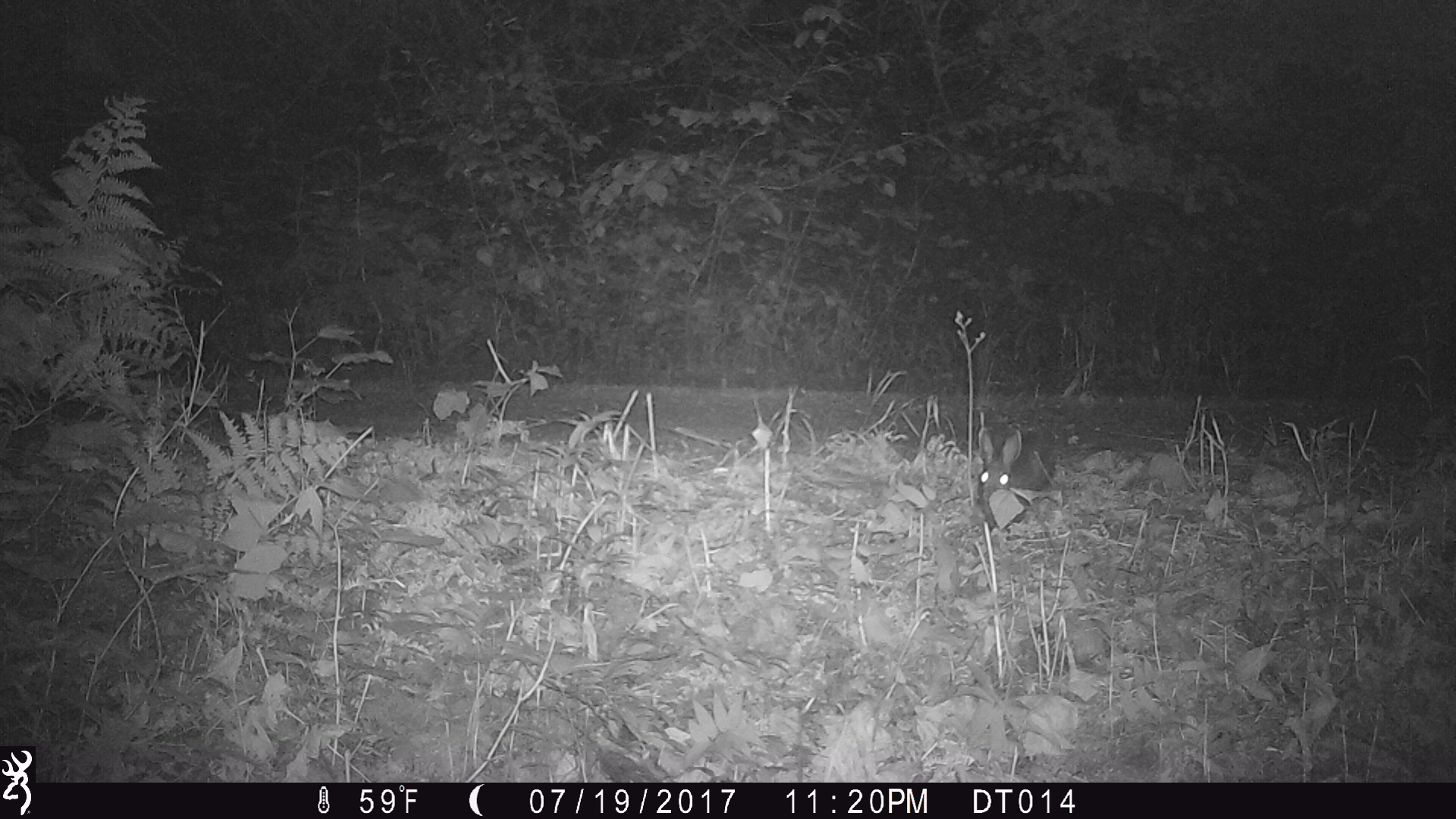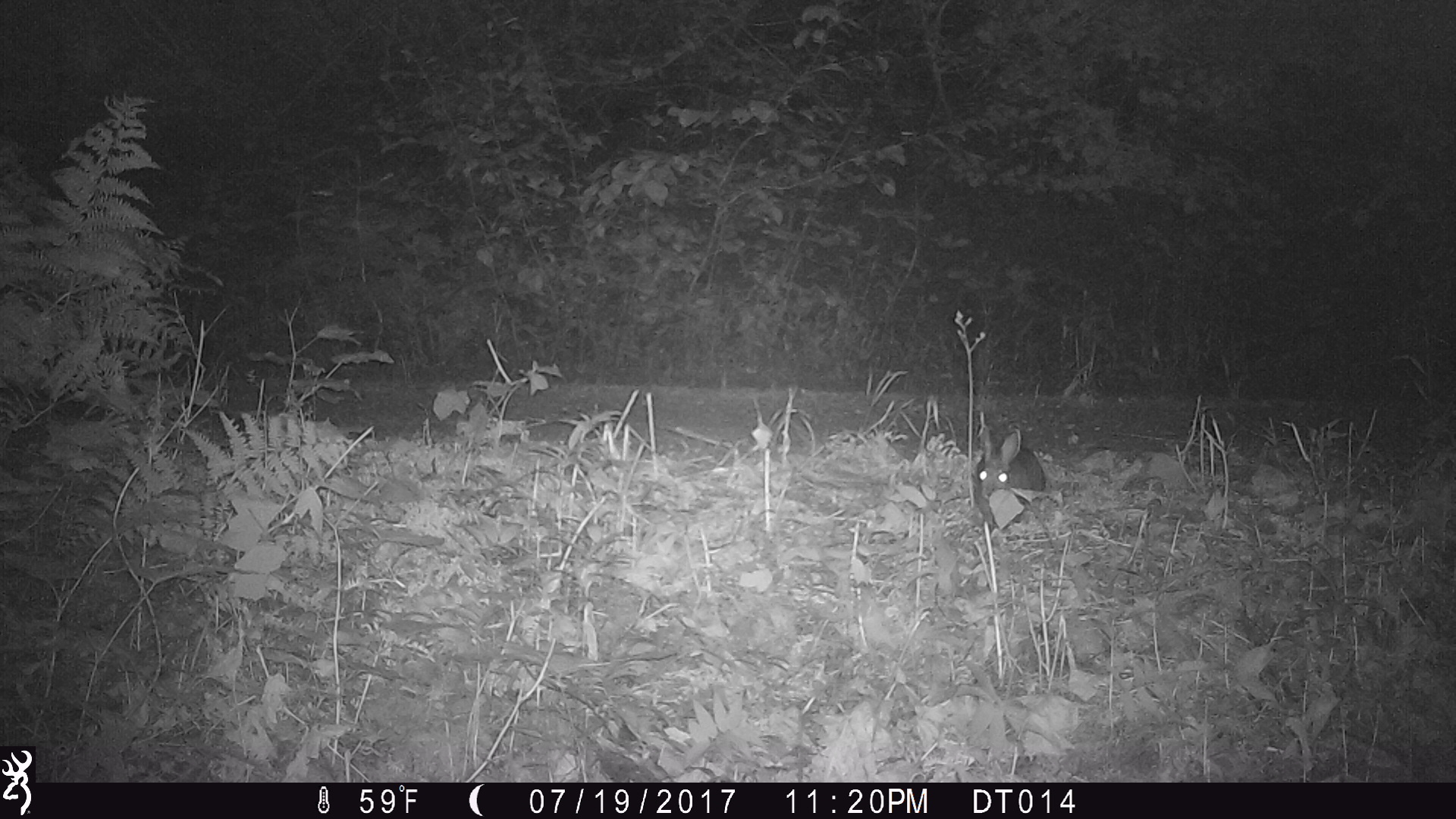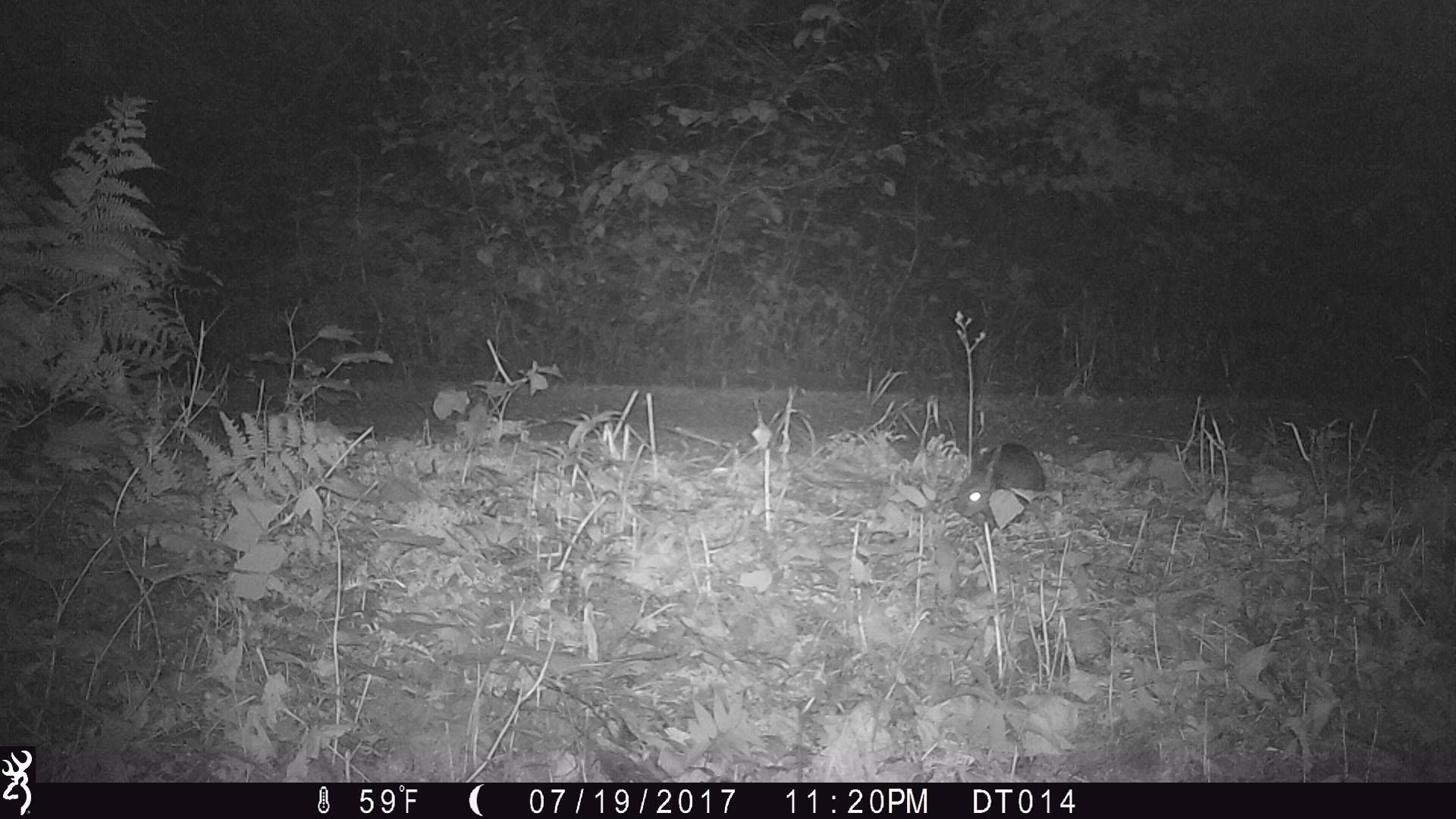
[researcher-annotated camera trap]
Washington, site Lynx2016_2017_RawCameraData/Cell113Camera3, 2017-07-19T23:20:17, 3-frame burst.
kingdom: Animalia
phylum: Chordata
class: Mammalia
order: Lagomorpha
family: Leporidae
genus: Lepus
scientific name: Lepus americanus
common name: snowshoe hare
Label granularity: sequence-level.